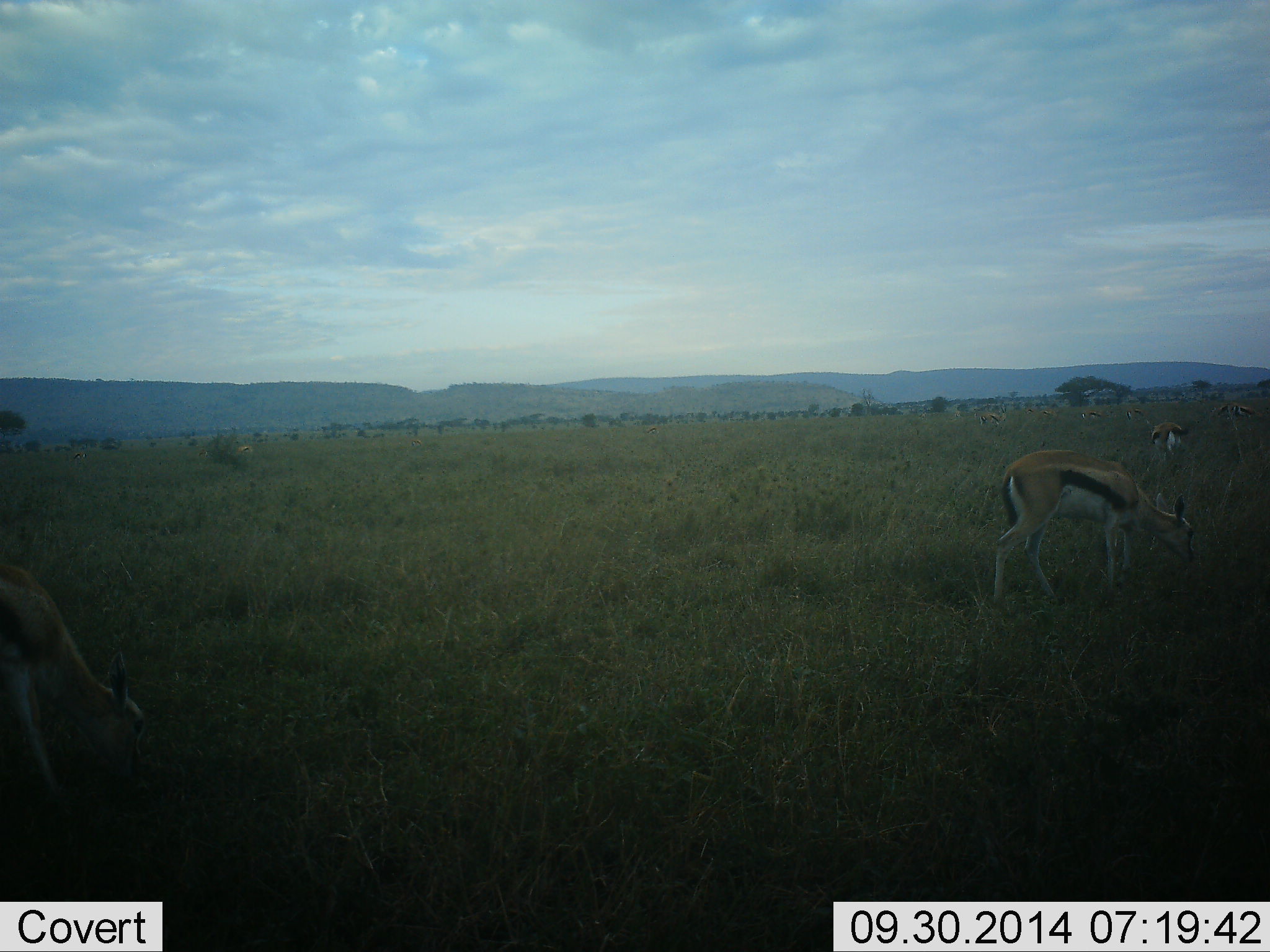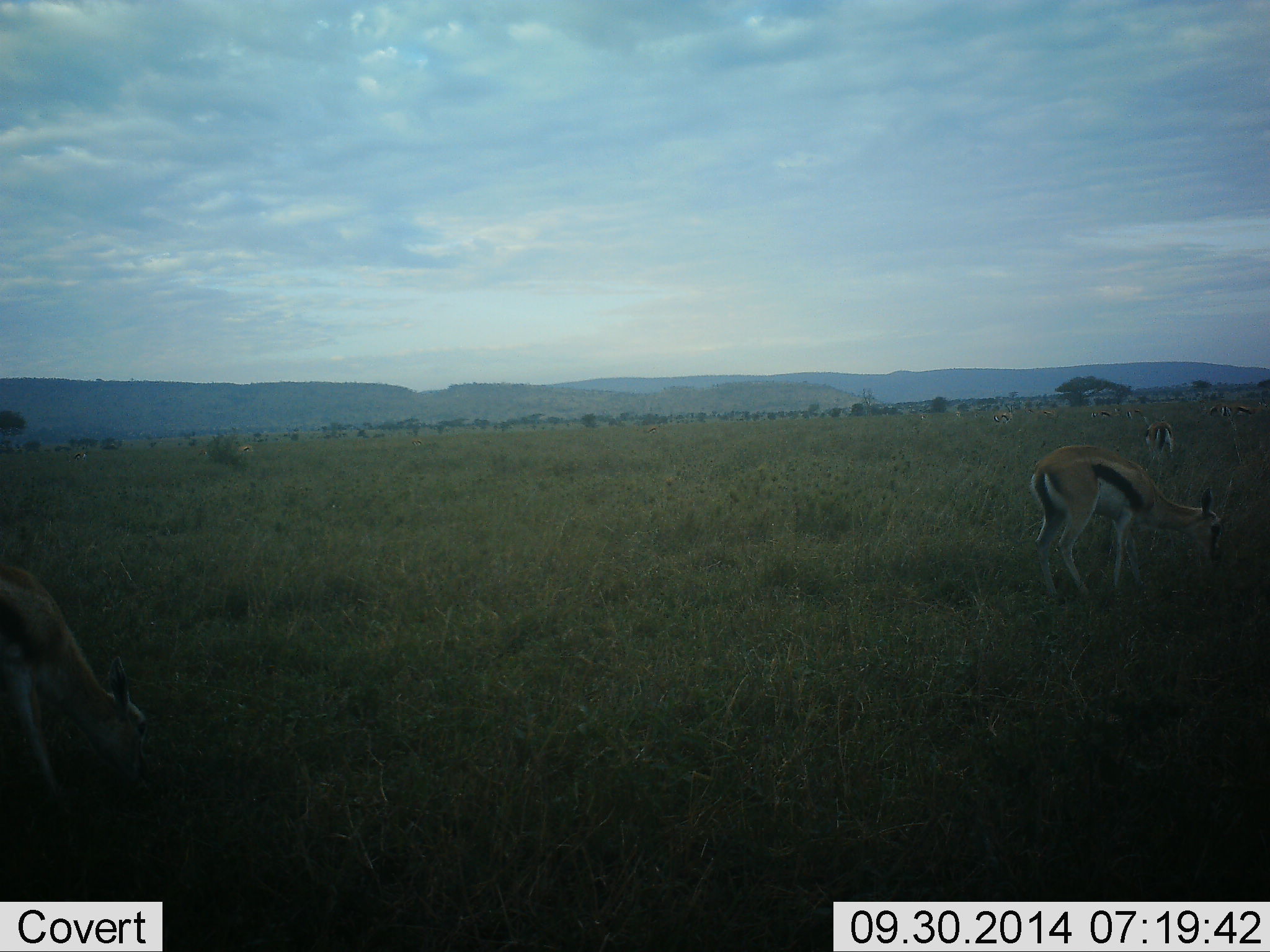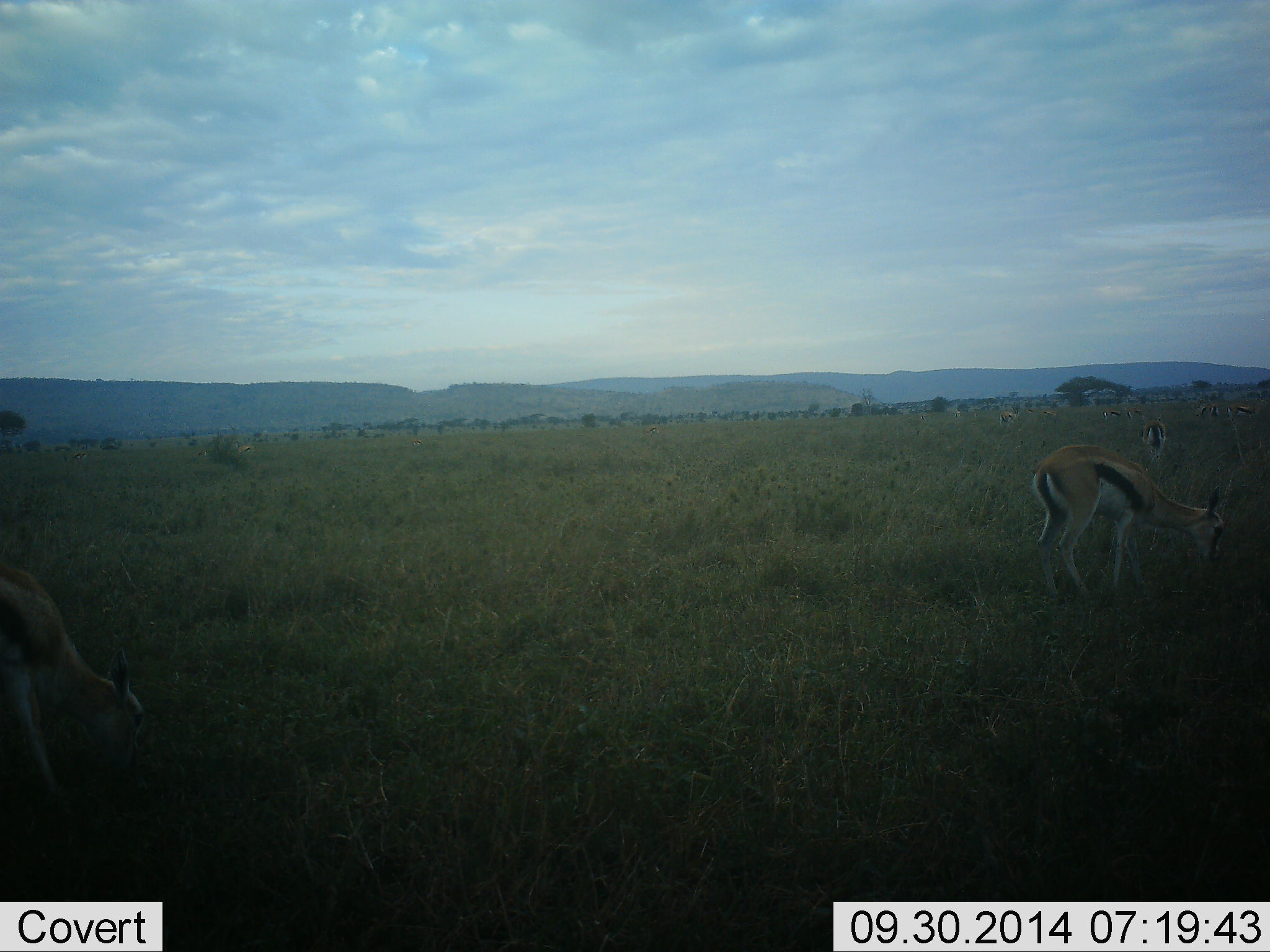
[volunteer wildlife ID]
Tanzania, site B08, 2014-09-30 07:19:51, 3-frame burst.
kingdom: Animalia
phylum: Chordata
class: Mammalia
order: Artiodactyla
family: Bovidae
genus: Eudorcas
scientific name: Eudorcas thomsonii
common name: thomson's gazelle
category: gazellethomsons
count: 6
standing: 60%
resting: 0%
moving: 40%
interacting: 0%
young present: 0%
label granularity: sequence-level